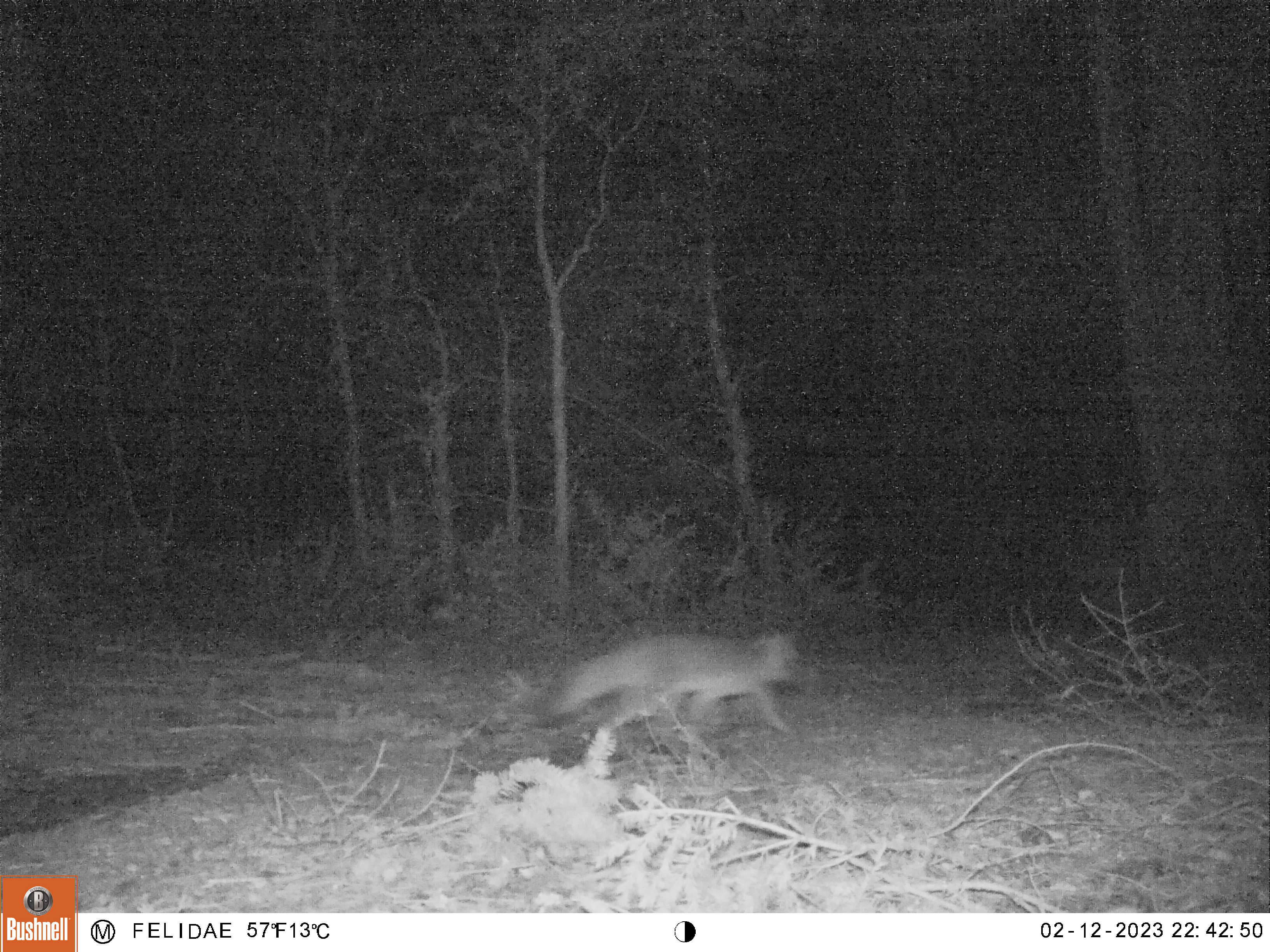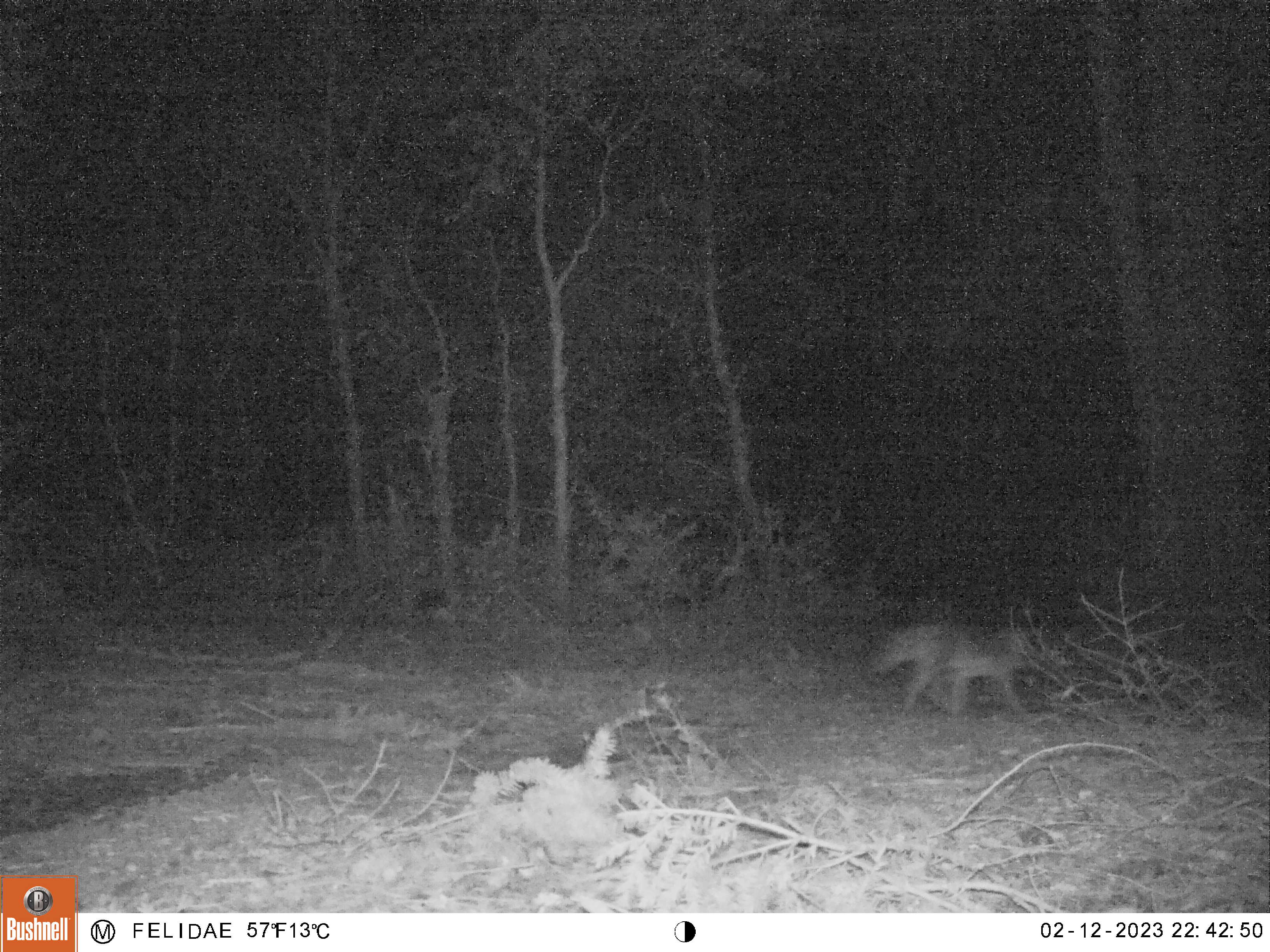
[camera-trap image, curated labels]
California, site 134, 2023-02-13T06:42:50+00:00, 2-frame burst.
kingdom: Animalia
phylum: Chordata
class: Mammalia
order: Carnivora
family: Canidae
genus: Urocyon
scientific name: Urocyon cinereoargenteus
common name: gray fox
Gray fox (Urocyon cinereoargenteus).